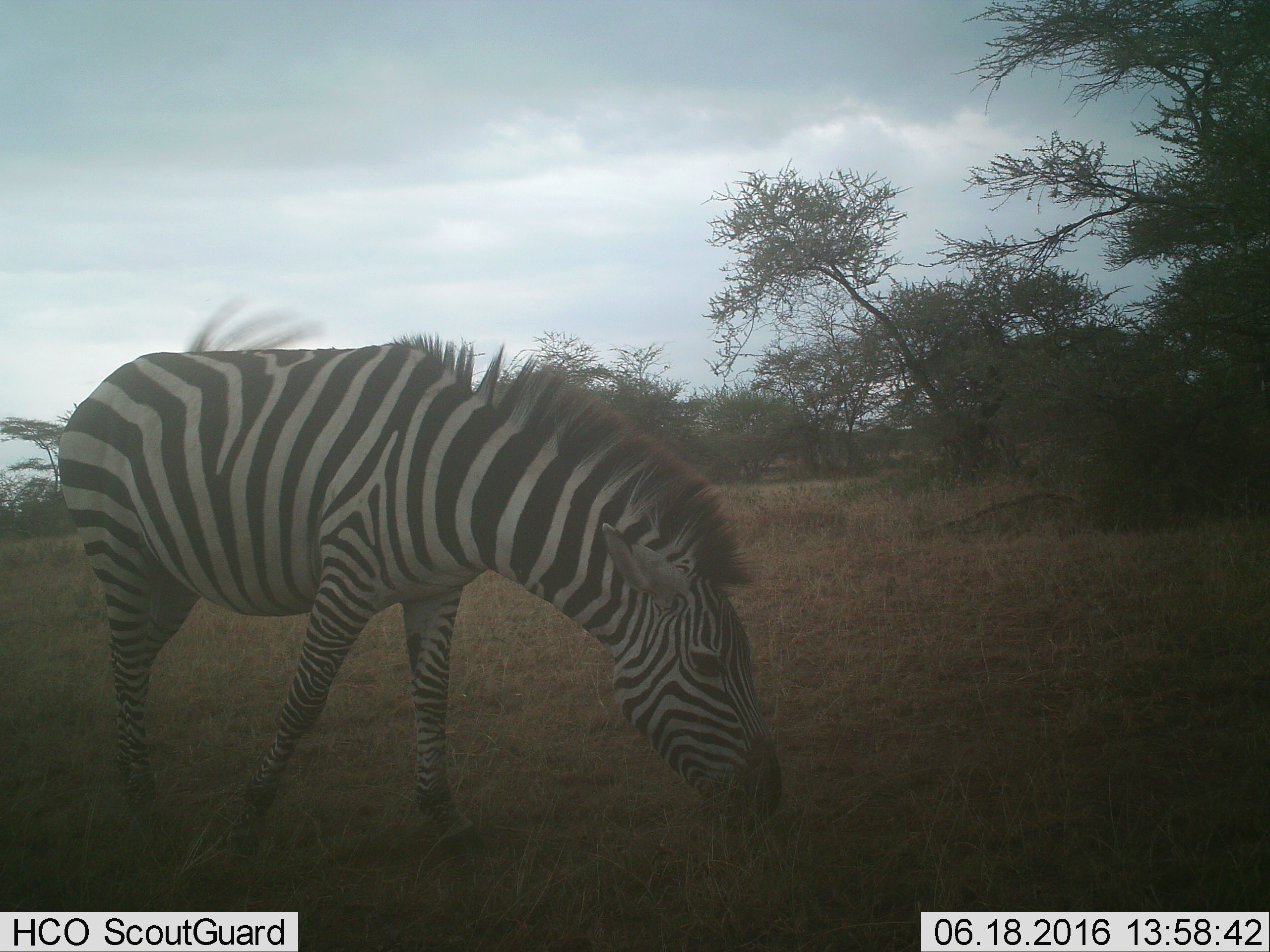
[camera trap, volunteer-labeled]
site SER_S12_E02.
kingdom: Animalia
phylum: Chordata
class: Mammalia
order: Perissodactyla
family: Equidae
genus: Equus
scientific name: Equus quagga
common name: plains zebra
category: zebraplains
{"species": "zebraplains (plains zebra) (Equus quagga)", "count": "1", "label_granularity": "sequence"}